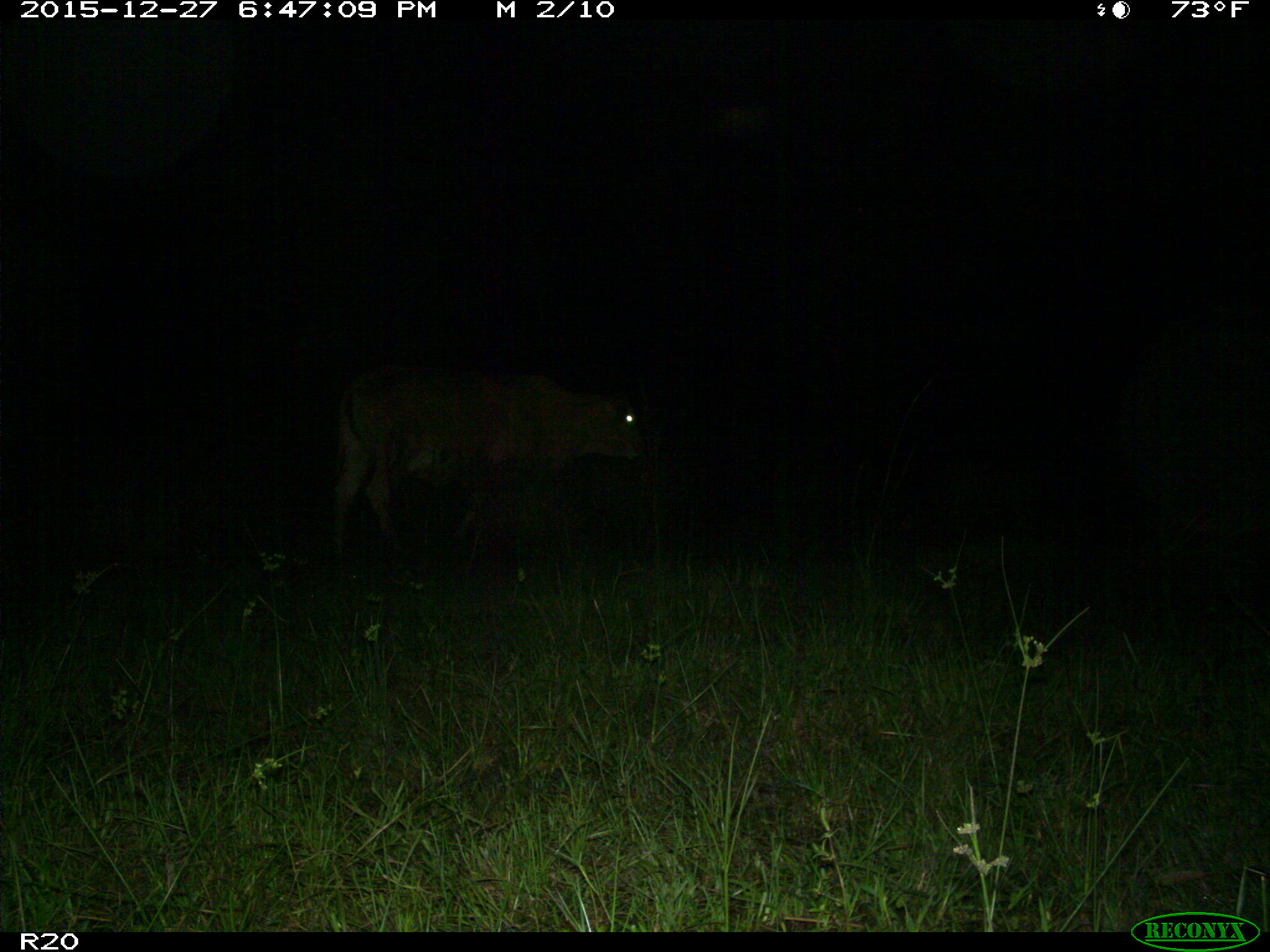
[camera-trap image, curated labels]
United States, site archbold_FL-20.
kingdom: Animalia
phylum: Chordata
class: Mammalia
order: Artiodactyla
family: Bovidae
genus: Bos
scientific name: Bos taurus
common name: domestic cow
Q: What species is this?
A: Bos taurus (domestic cow).